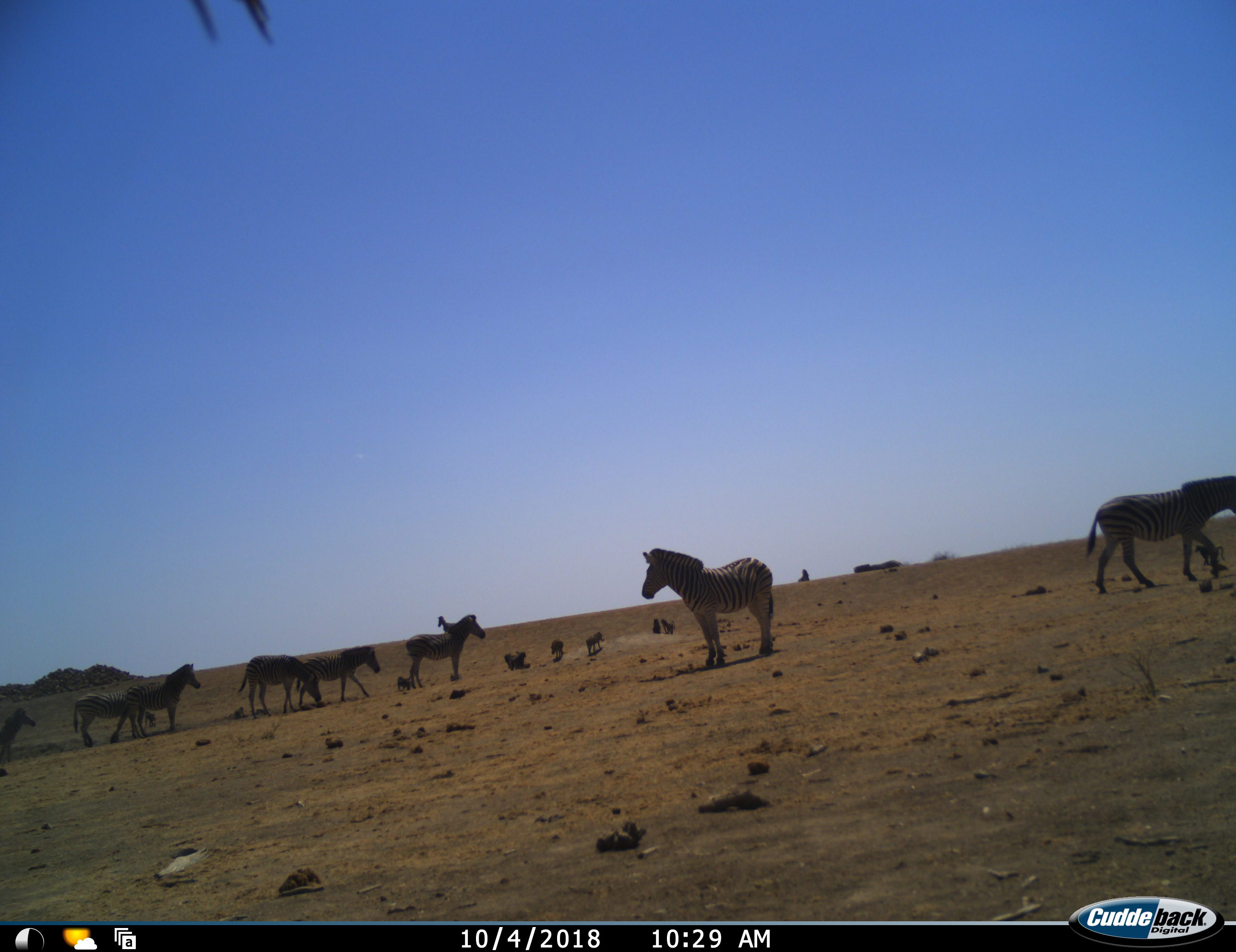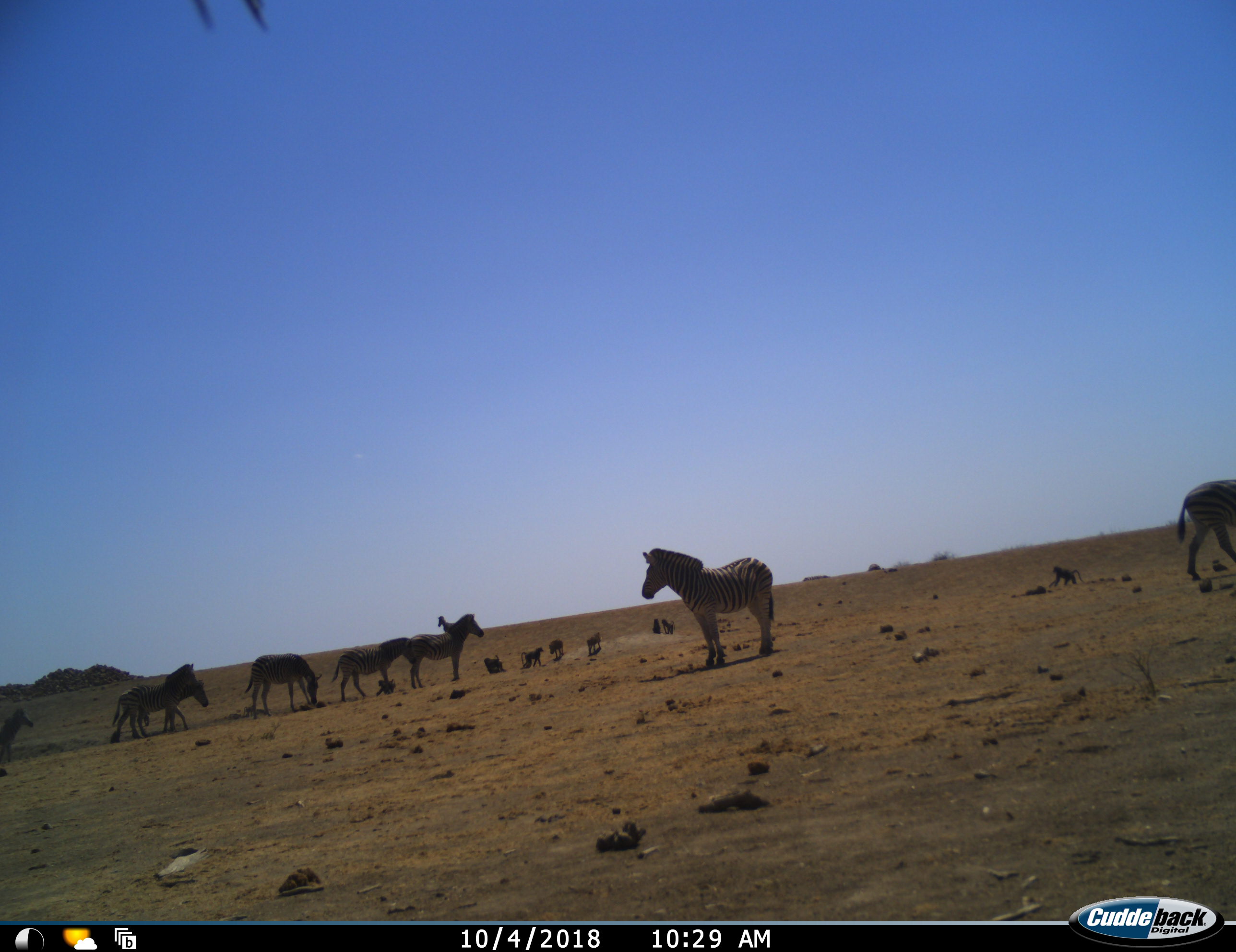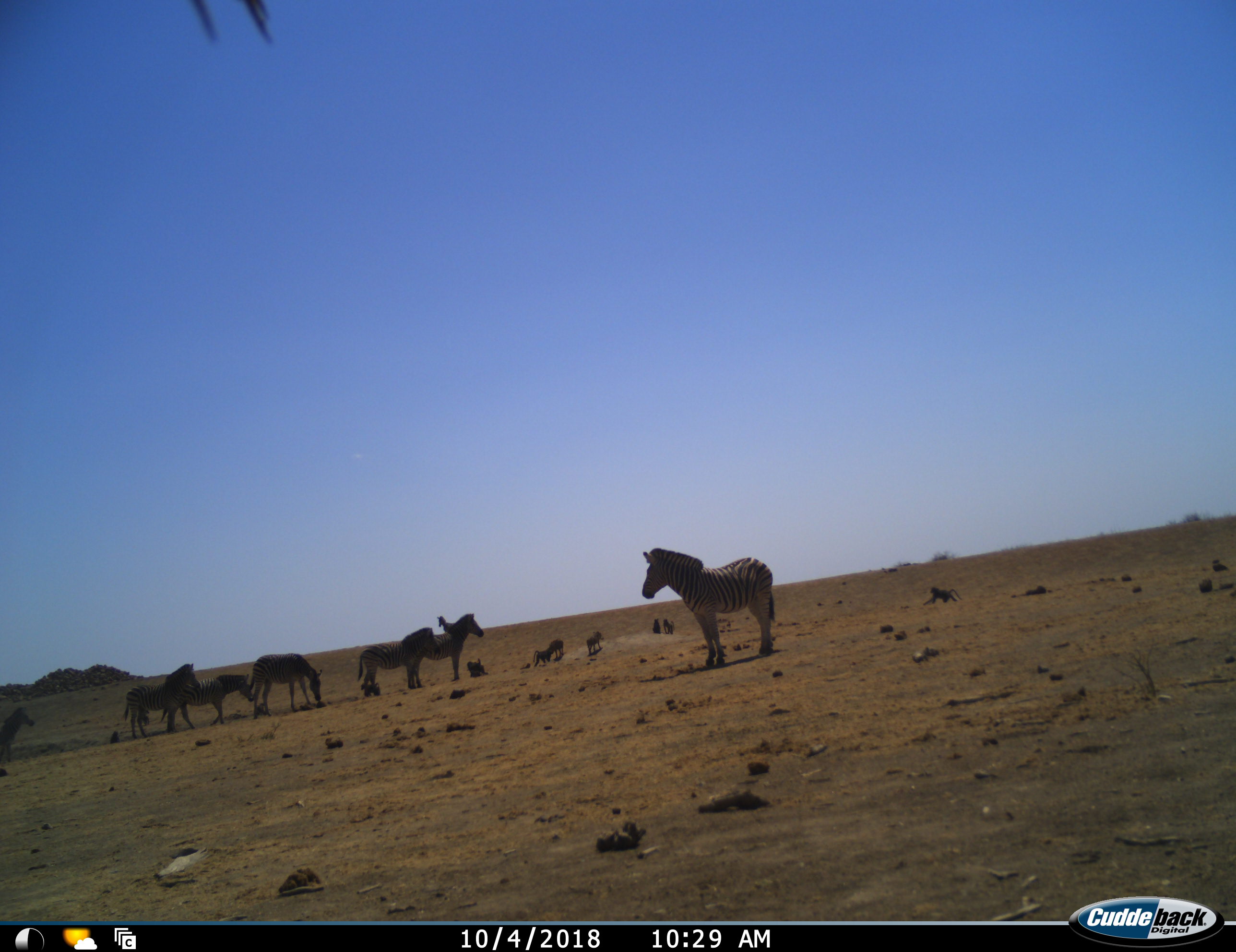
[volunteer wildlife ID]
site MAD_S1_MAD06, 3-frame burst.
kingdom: Animalia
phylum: Chordata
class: Mammalia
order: Primates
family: Cercopithecidae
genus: Papio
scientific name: Papio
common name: baboon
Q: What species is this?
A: Baboon (Papio).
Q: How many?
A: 8.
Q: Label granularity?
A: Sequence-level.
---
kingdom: Animalia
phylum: Chordata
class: Mammalia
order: Artiodactyla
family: Suidae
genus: Phacochoerus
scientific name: Phacochoerus africanus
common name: warthog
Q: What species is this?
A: Warthog (Phacochoerus africanus).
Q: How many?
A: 2.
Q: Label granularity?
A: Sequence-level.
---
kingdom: Animalia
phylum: Chordata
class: Mammalia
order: Perissodactyla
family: Equidae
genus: Equus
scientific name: Equus quagga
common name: plains zebra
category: zebraplains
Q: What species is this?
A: Zebraplains (plains zebra) (Equus quagga).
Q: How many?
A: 9.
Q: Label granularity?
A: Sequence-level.